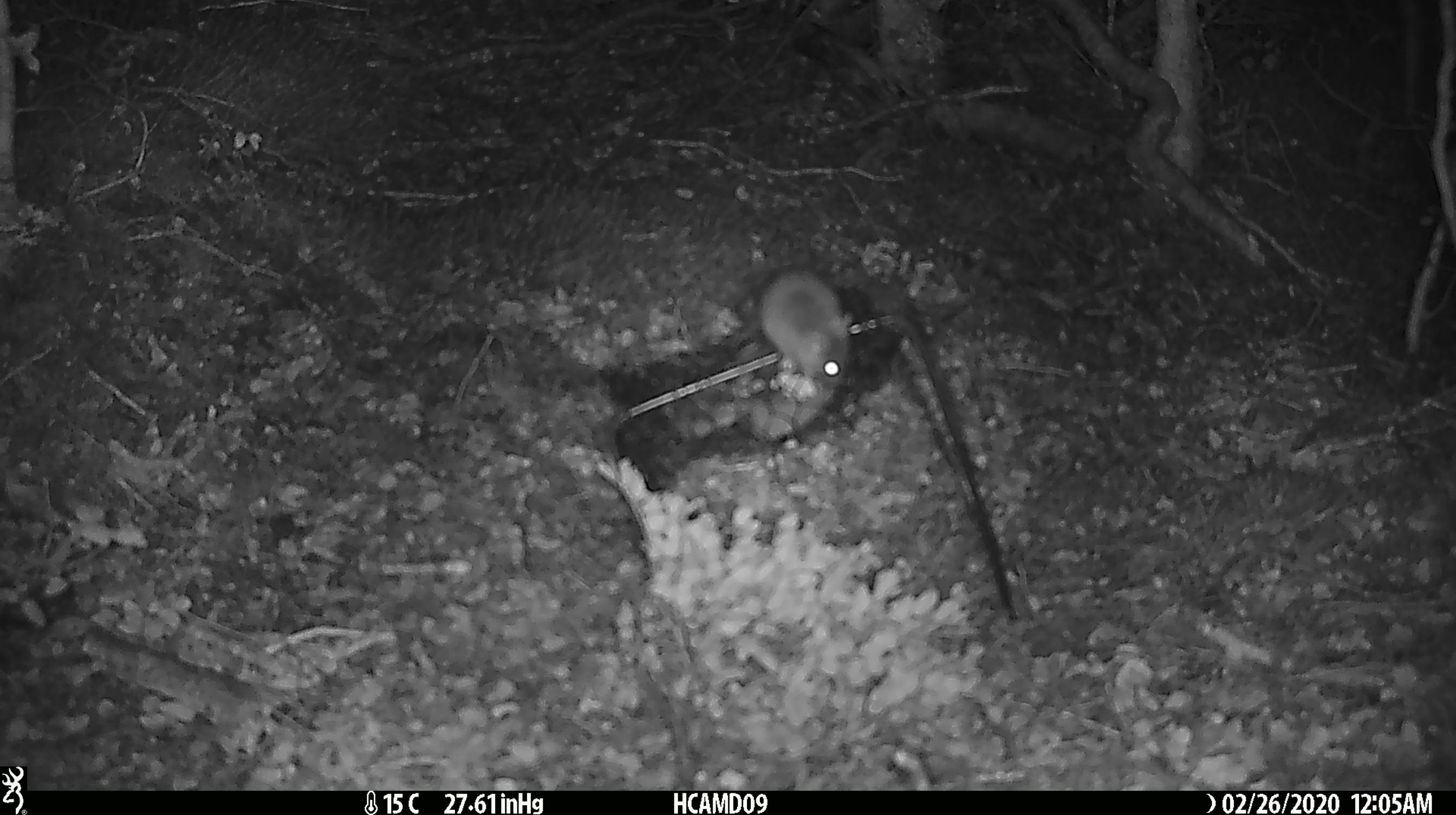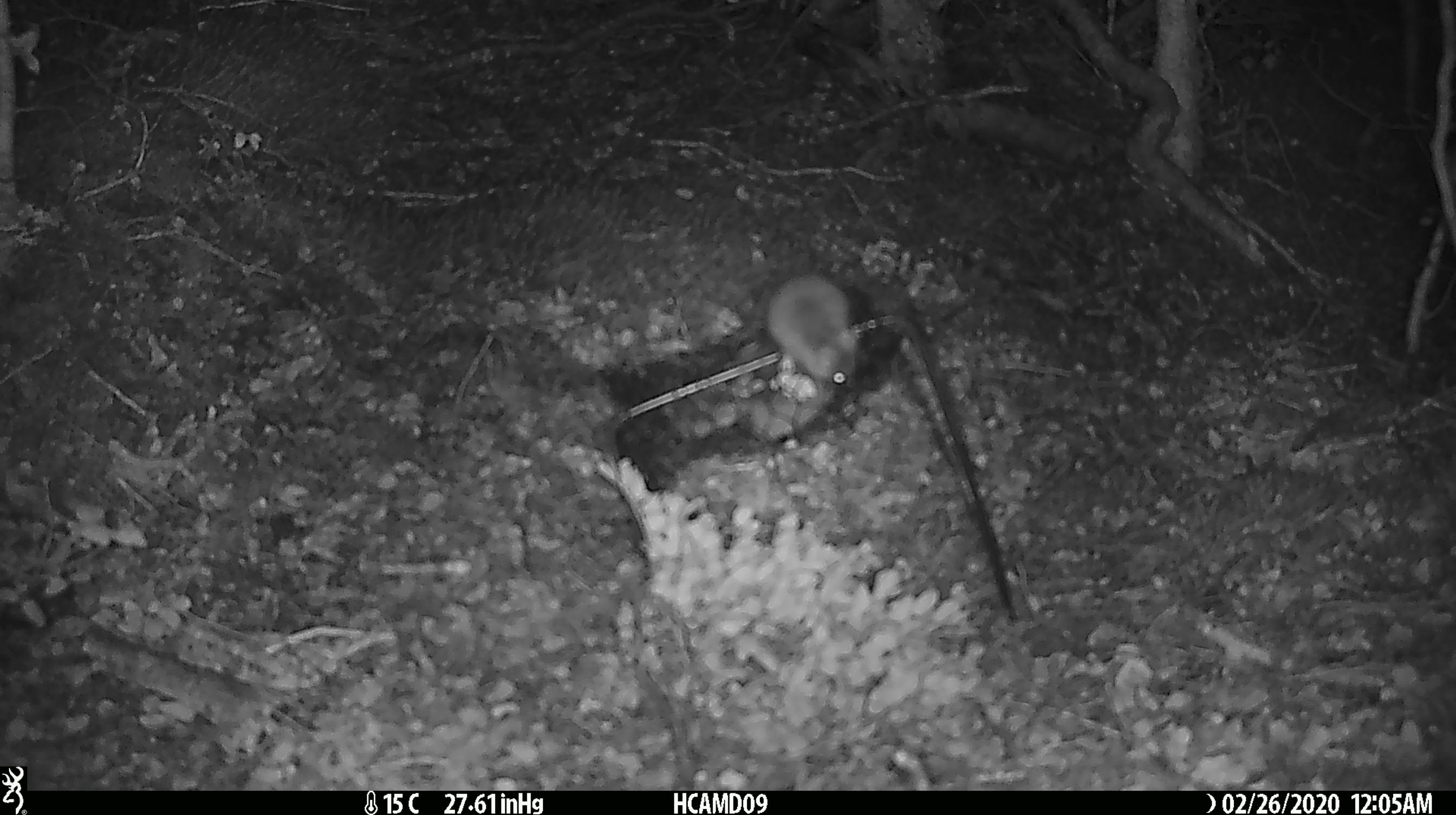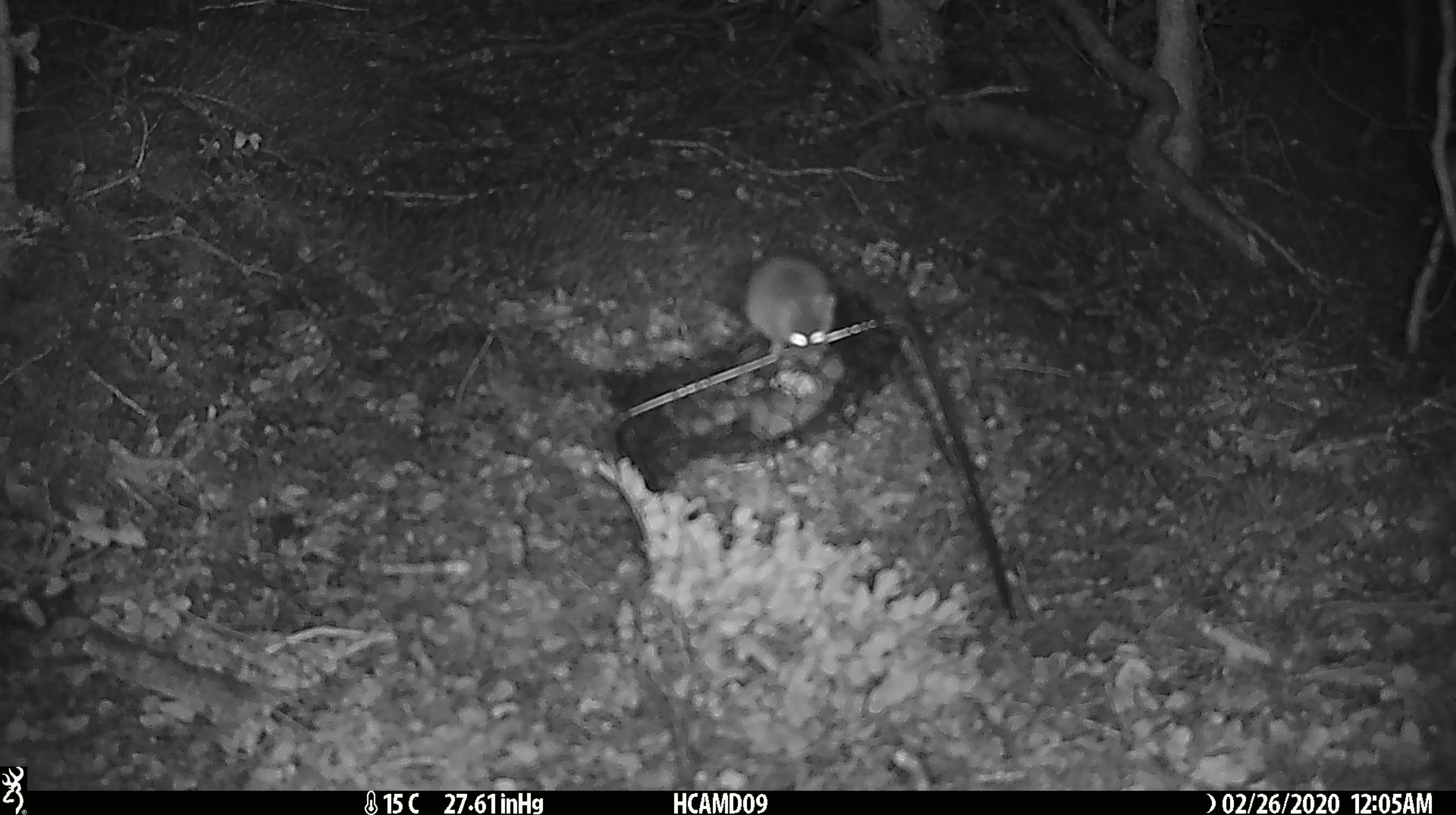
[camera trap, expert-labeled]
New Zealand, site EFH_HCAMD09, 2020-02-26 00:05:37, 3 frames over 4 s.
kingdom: Animalia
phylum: Chordata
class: Mammalia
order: Rodentia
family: Muridae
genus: Mus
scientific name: Mus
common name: mouse